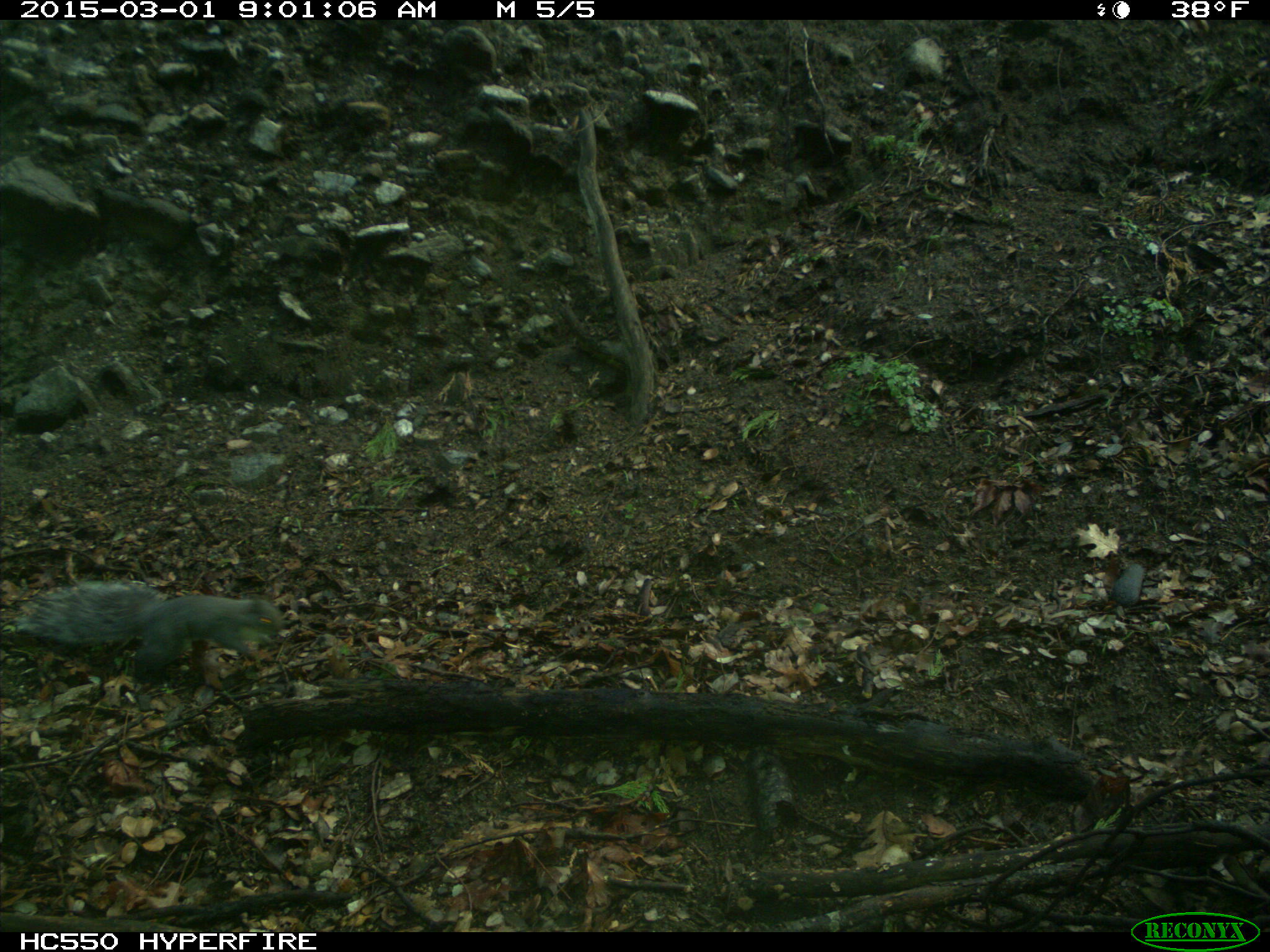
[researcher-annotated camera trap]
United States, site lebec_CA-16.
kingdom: Animalia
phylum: Chordata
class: Mammalia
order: Rodentia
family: Sciuridae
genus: Sciurus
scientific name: Sciurus carolinensis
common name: eastern gray squirrel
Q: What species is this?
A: Sciurus carolinensis (eastern gray squirrel).